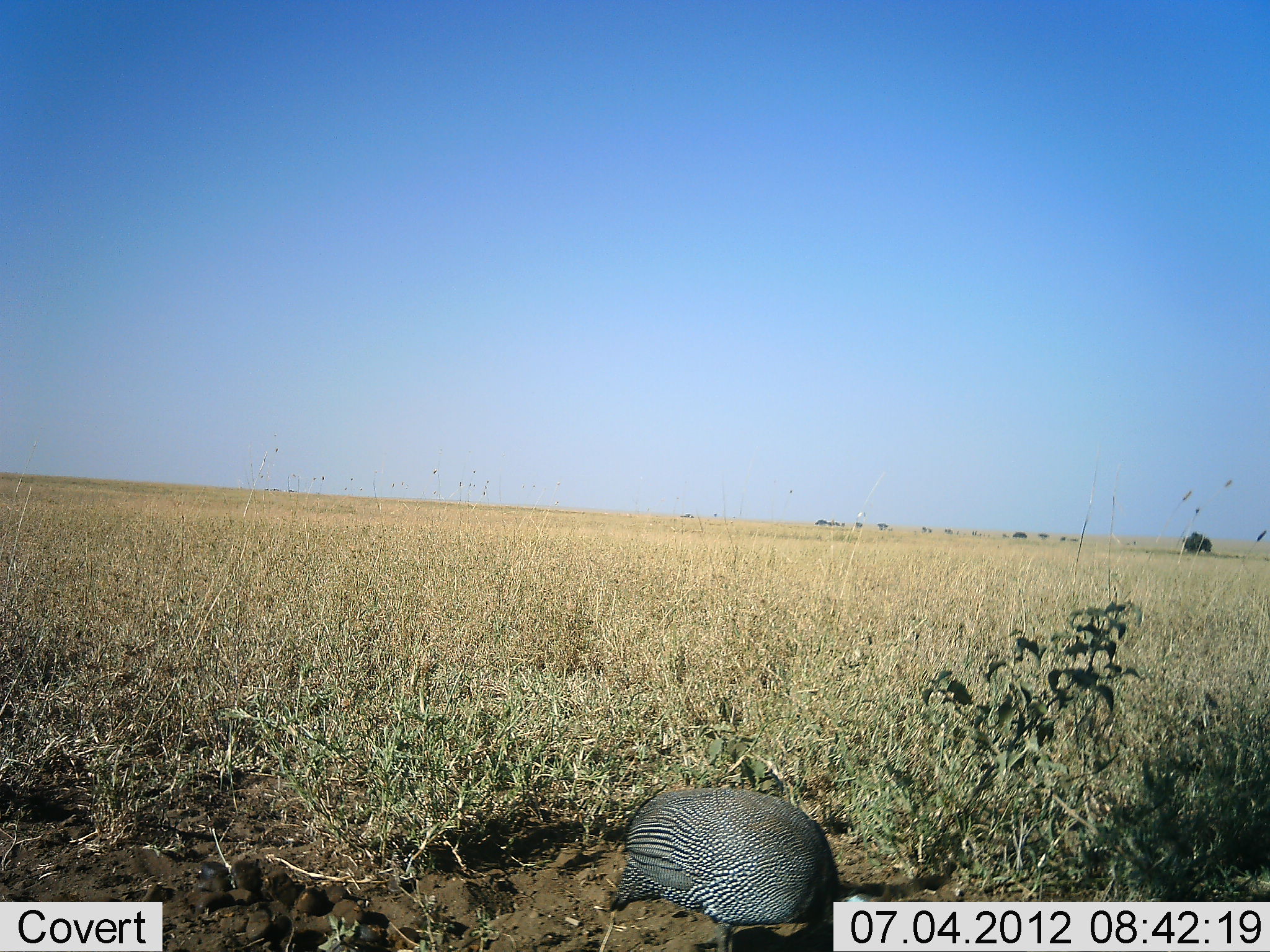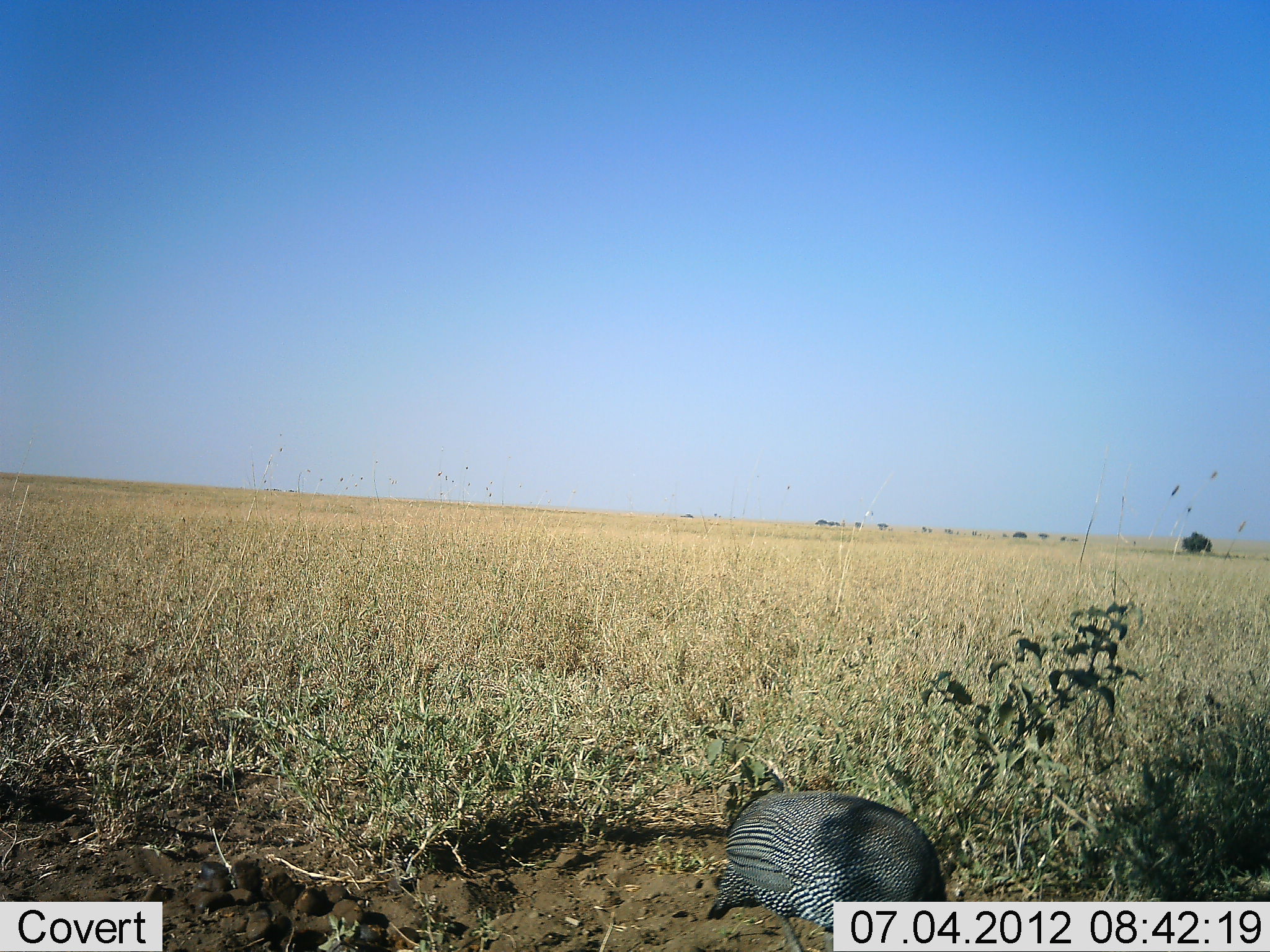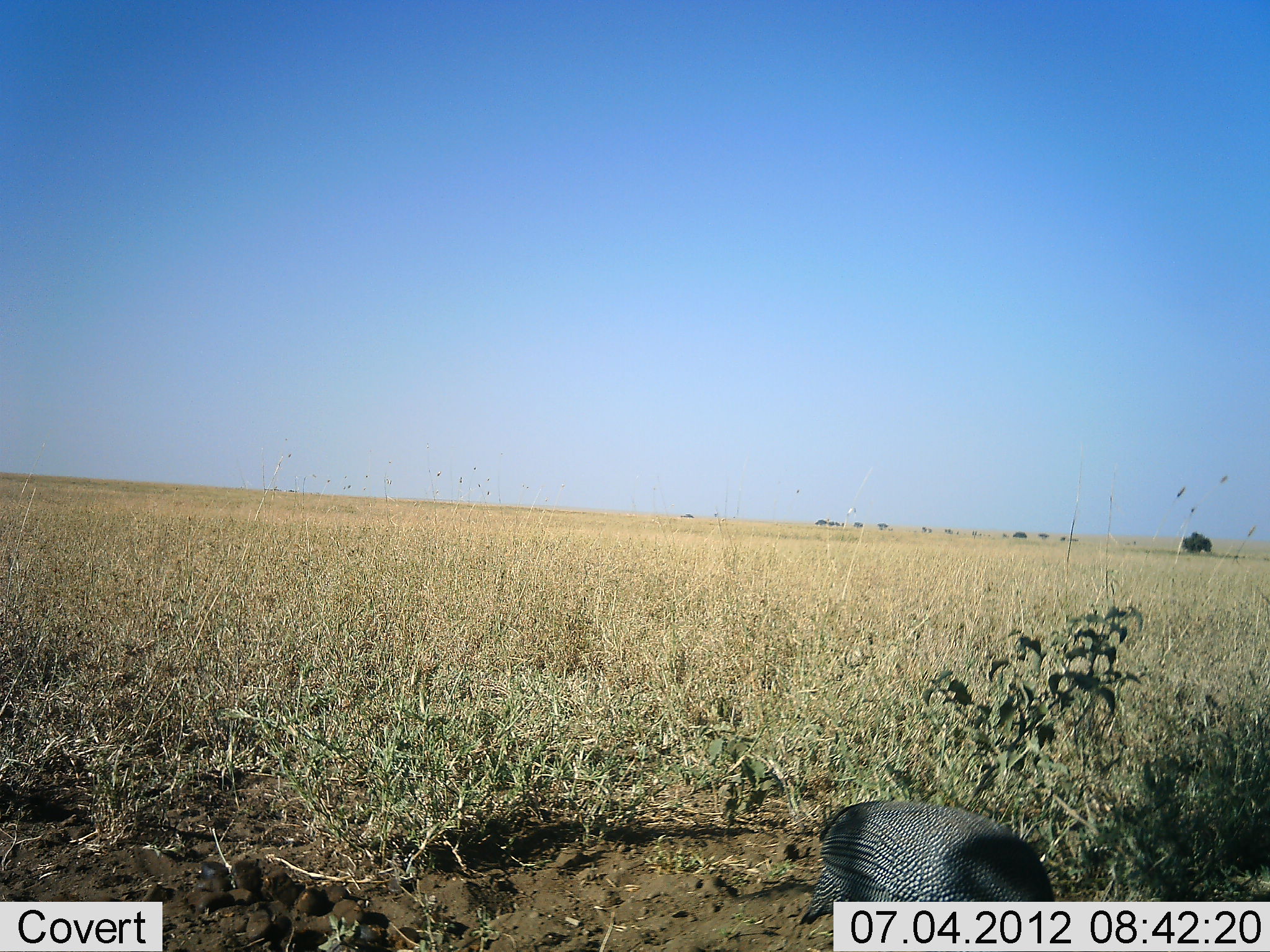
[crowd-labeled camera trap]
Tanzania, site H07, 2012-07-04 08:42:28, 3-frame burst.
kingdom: Animalia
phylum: Chordata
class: Aves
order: Galliformes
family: Numididae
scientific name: Numididae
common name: guinea fowl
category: guineafowl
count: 1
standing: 0%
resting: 0%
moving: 70%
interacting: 0%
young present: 0%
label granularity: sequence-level